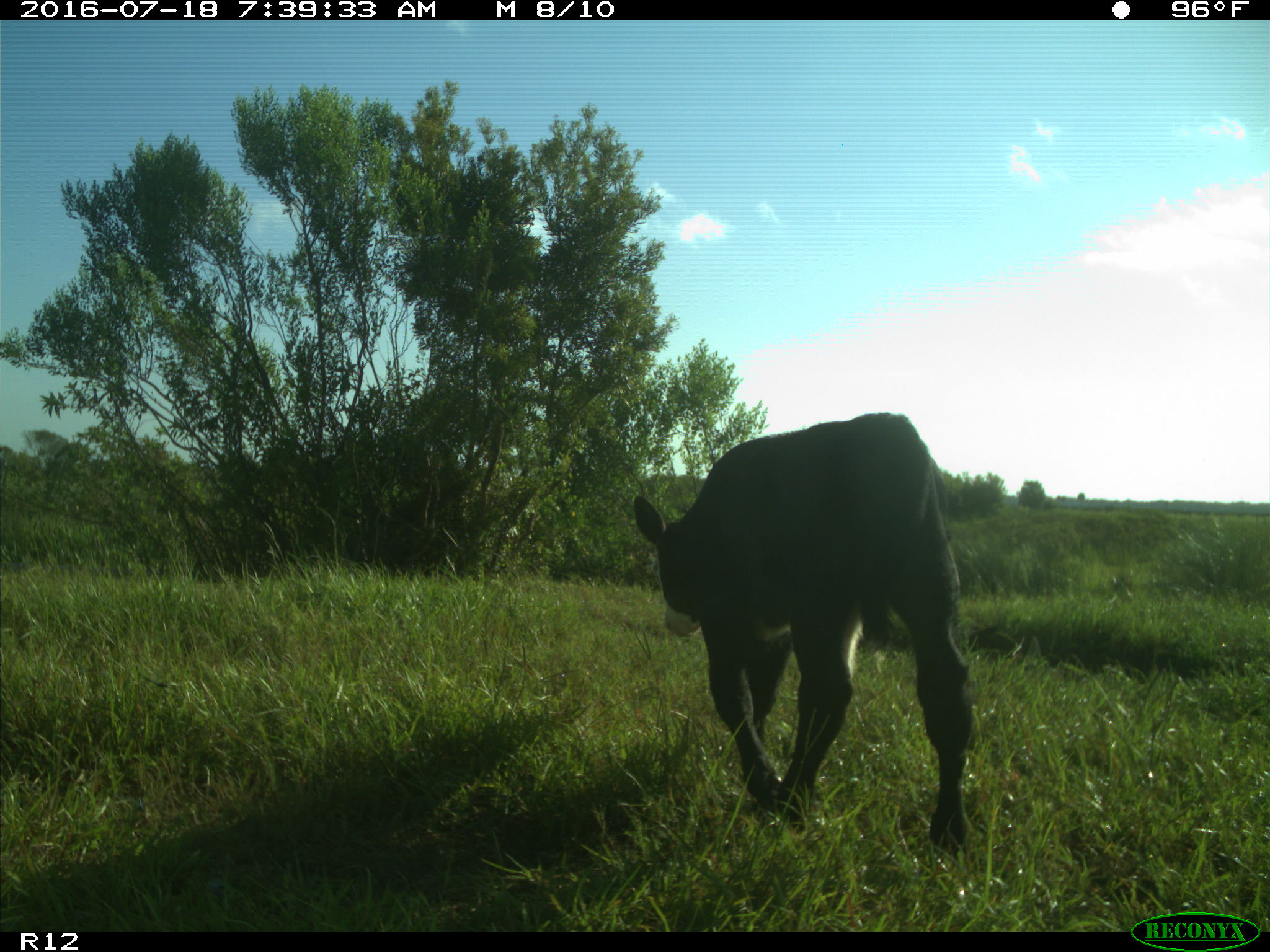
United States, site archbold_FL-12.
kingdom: Animalia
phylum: Chordata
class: Mammalia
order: Artiodactyla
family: Bovidae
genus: Bos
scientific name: Bos taurus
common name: domestic cow